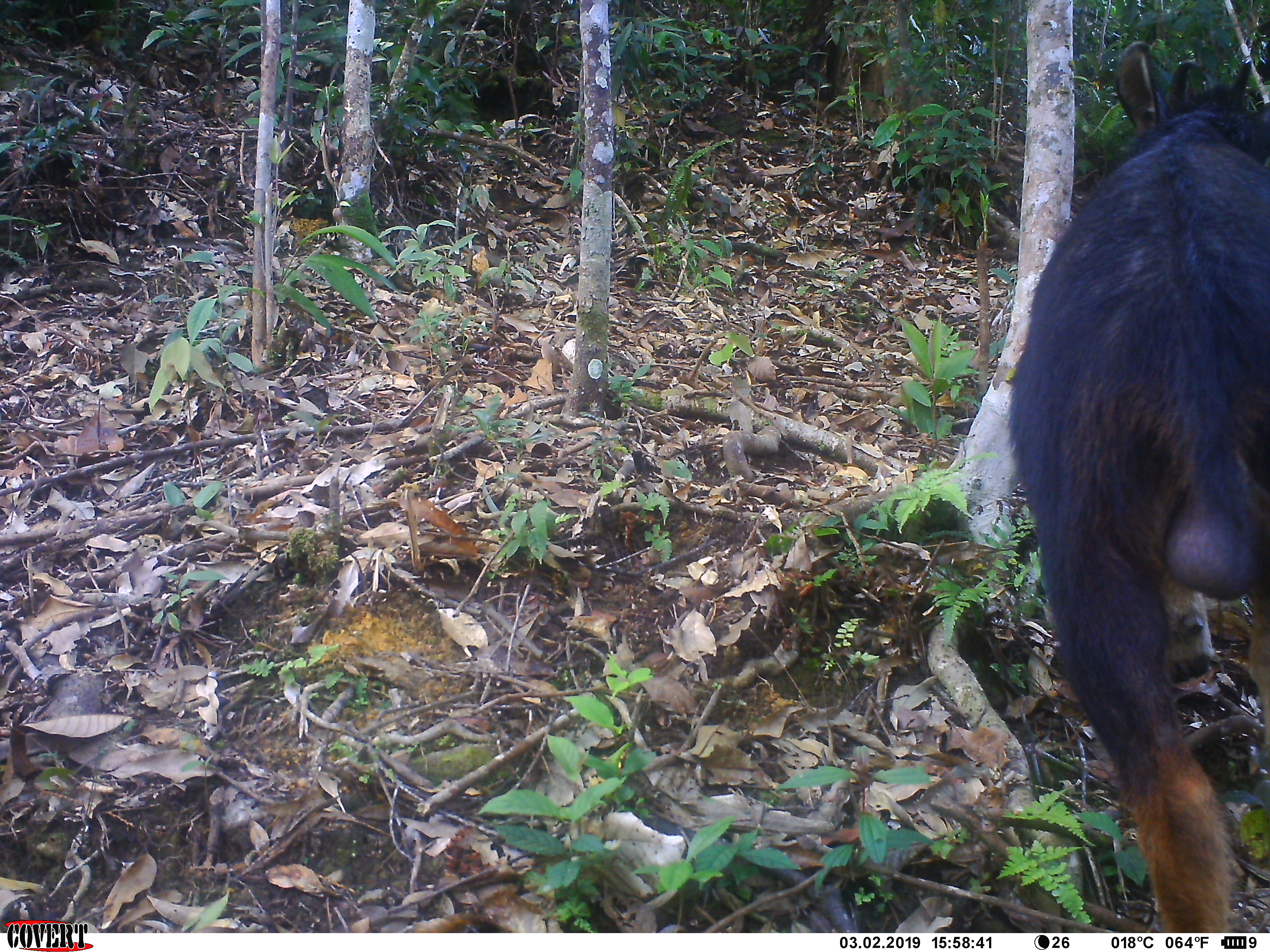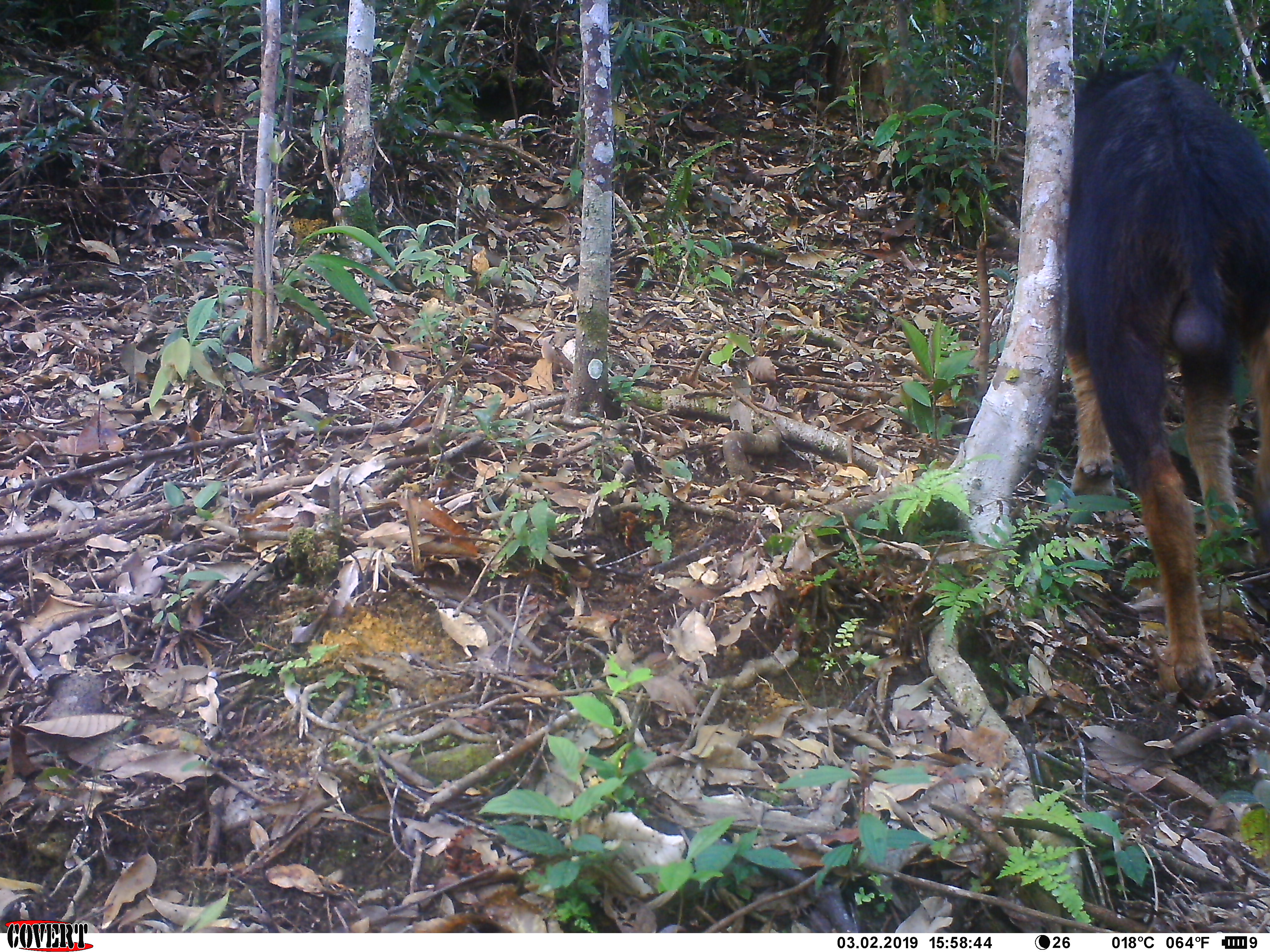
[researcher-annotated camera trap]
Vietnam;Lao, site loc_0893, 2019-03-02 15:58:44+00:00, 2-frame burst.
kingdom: Animalia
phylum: Chordata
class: Mammalia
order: Artiodactyla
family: Bovidae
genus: Capricornis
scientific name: Capricornis sumatraensis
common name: chinese serow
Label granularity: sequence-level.